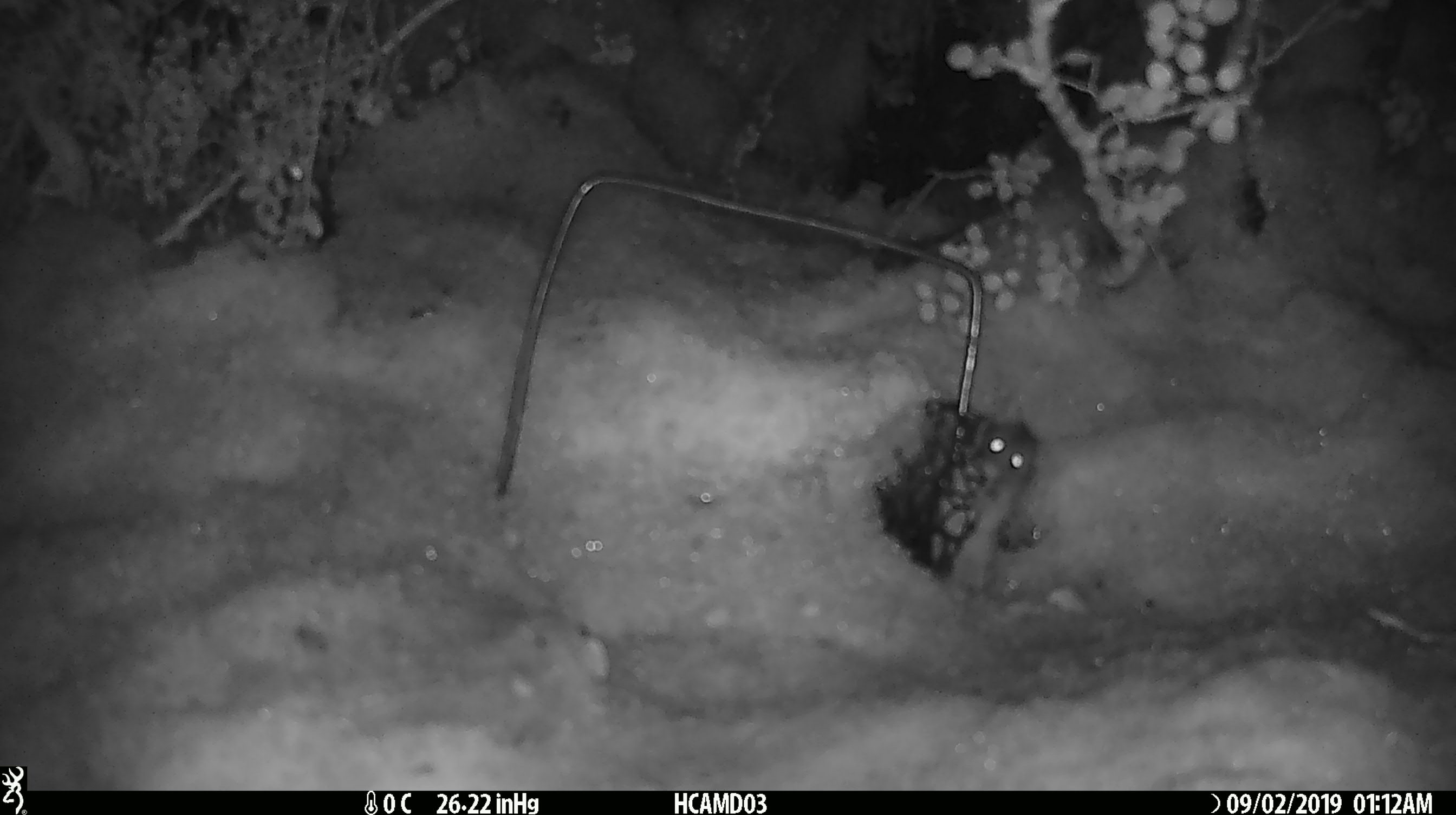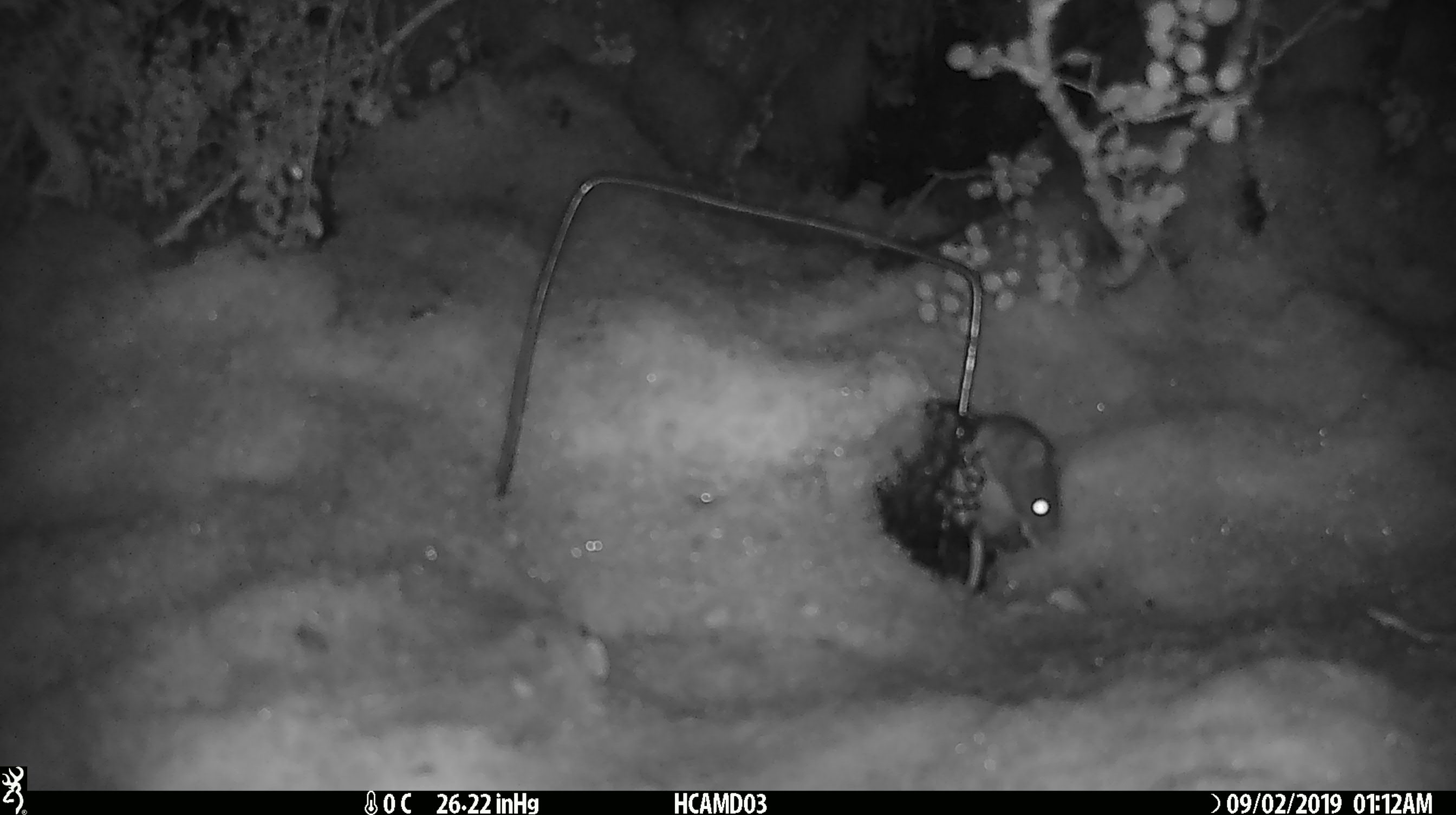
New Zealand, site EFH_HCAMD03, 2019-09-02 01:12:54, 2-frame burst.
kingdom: Animalia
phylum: Chordata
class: Mammalia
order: Rodentia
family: Muridae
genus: Mus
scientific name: Mus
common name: mouse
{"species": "mouse (Mus)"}